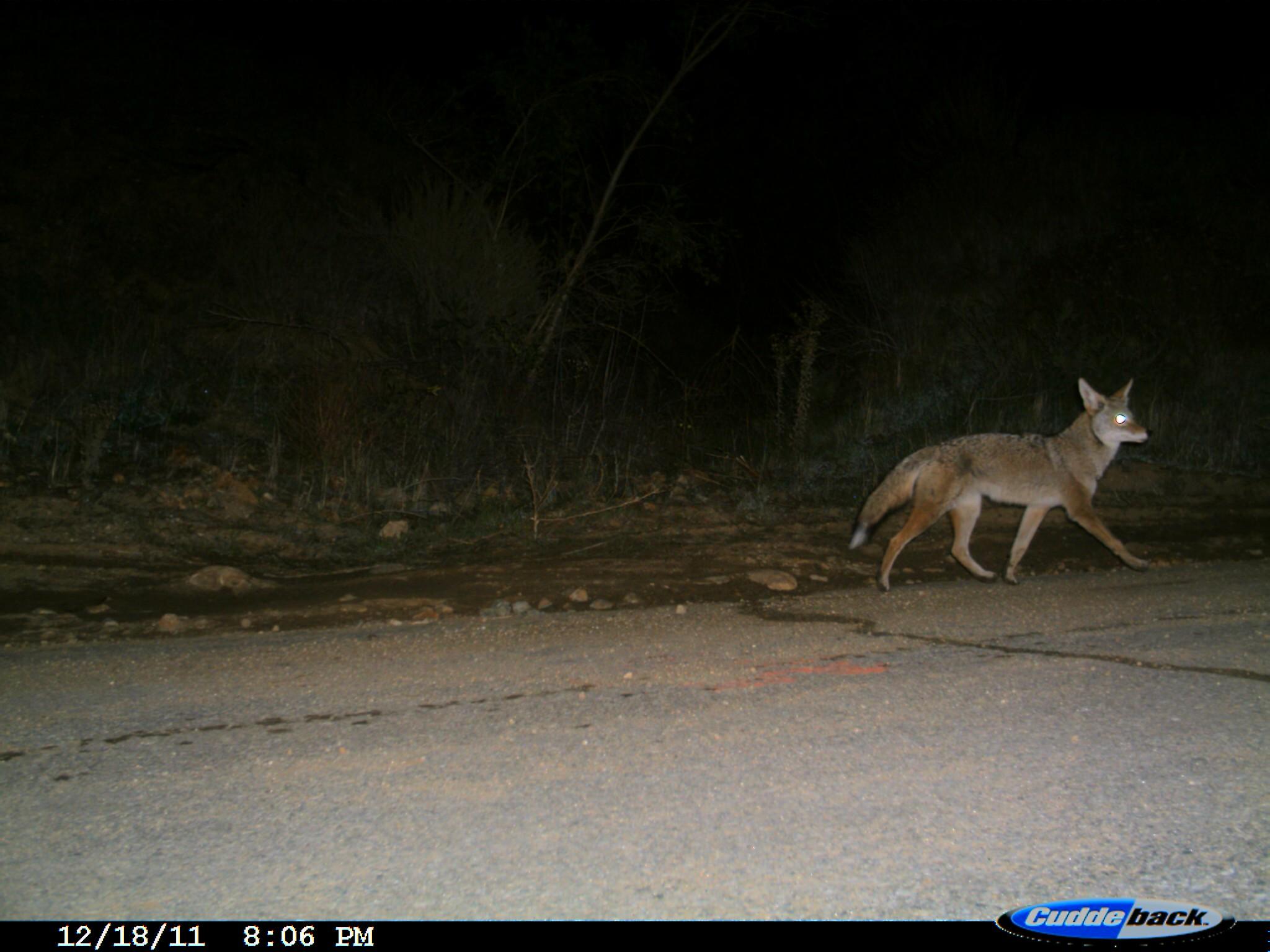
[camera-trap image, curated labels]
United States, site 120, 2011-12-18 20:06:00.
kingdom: Animalia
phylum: Chordata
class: Mammalia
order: Carnivora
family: Canidae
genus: Canis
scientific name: Canis latrans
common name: coyote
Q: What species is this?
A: Coyote (Canis latrans).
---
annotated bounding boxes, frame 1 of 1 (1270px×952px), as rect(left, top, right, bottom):
coyote: rect(841, 370, 1159, 605)